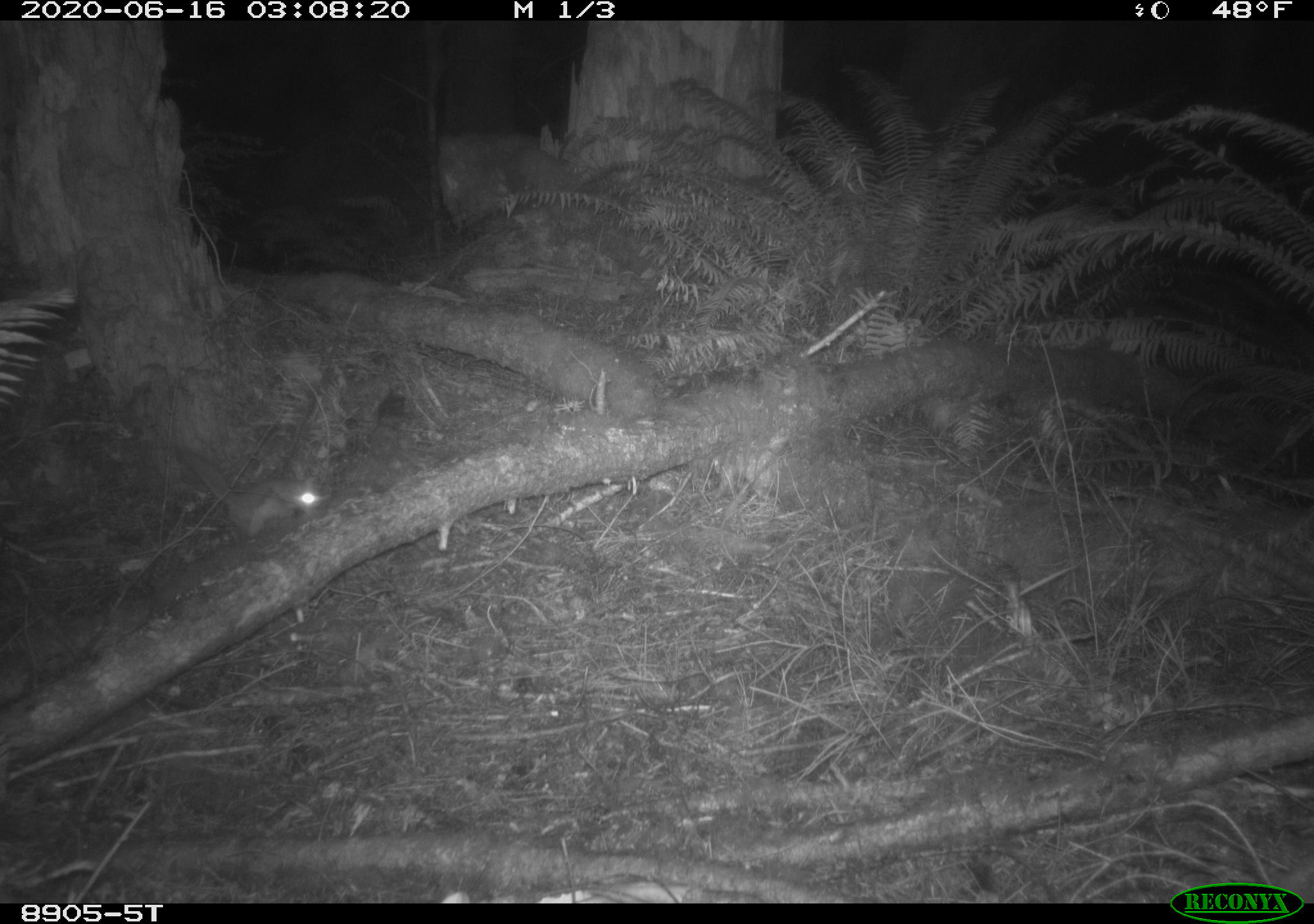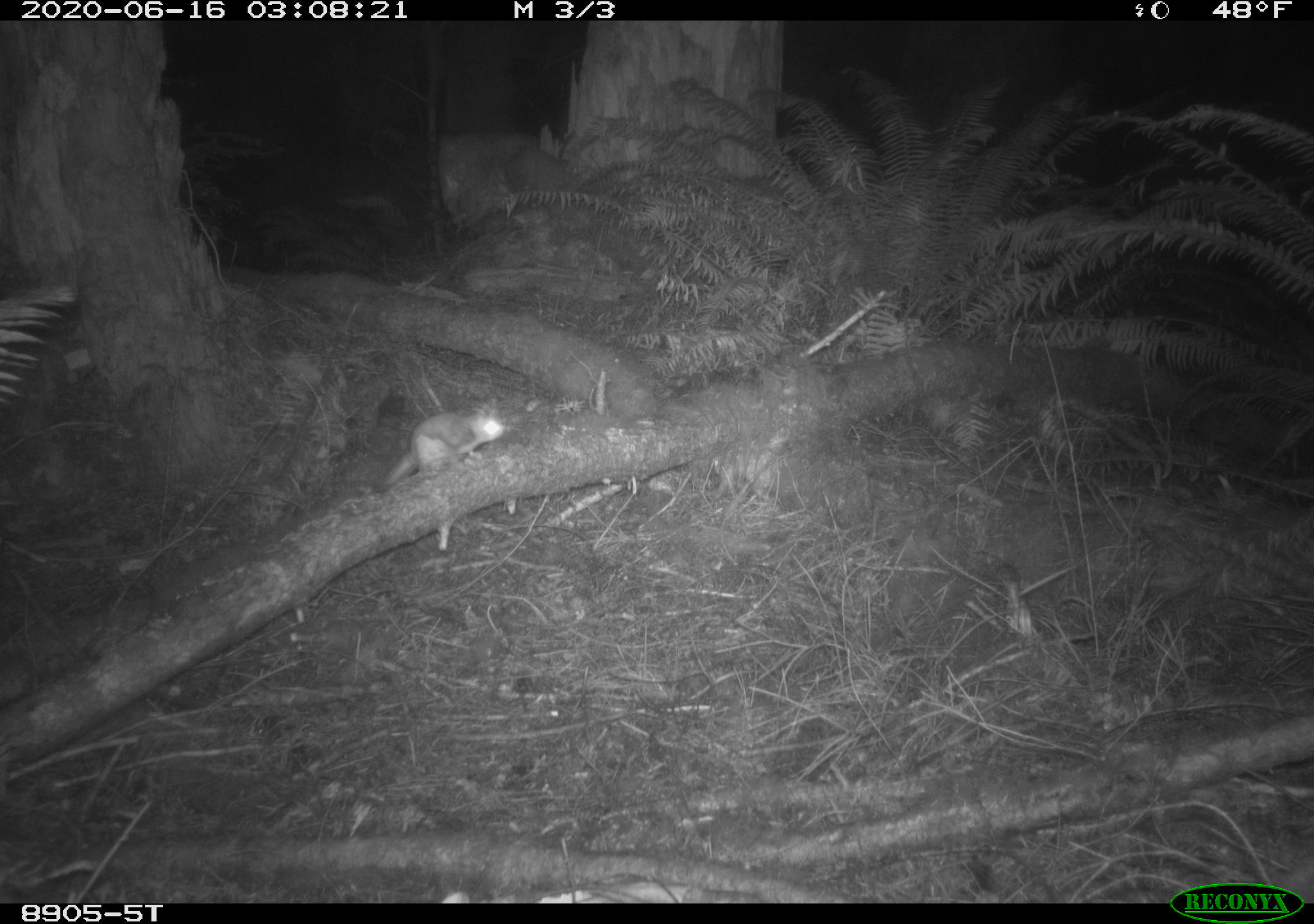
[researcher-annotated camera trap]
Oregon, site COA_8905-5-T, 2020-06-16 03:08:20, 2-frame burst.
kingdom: Animalia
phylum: Chordata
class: Mammalia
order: Rodentia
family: Sciuridae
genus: Glaucomys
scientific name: Glaucomys oregonensis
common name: humboldt's flying squirrel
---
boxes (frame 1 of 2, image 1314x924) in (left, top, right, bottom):
humboldt's flying squirrel: (164, 431, 336, 549)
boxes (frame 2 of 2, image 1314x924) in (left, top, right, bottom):
humboldt's flying squirrel: (374, 403, 517, 498)